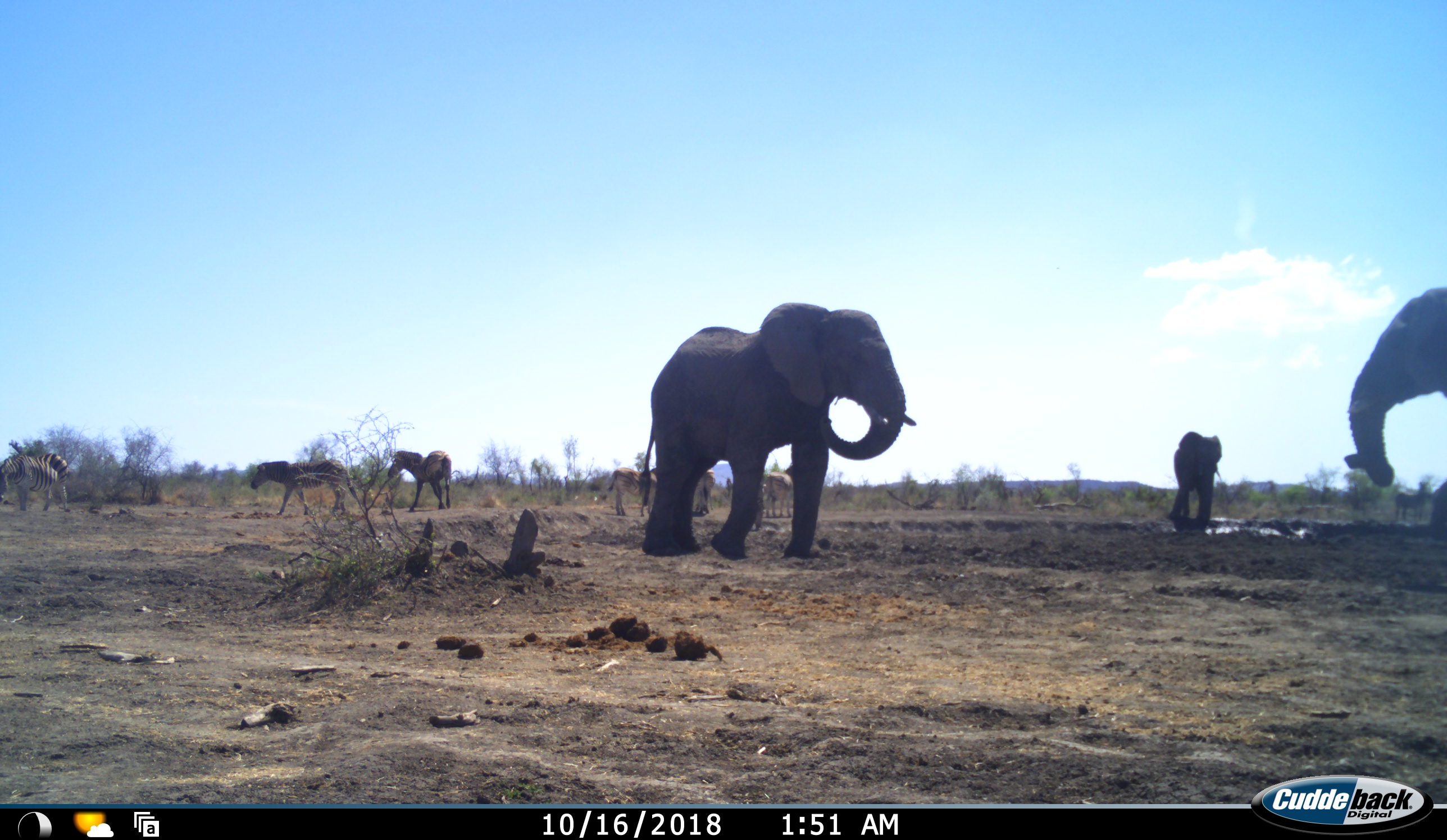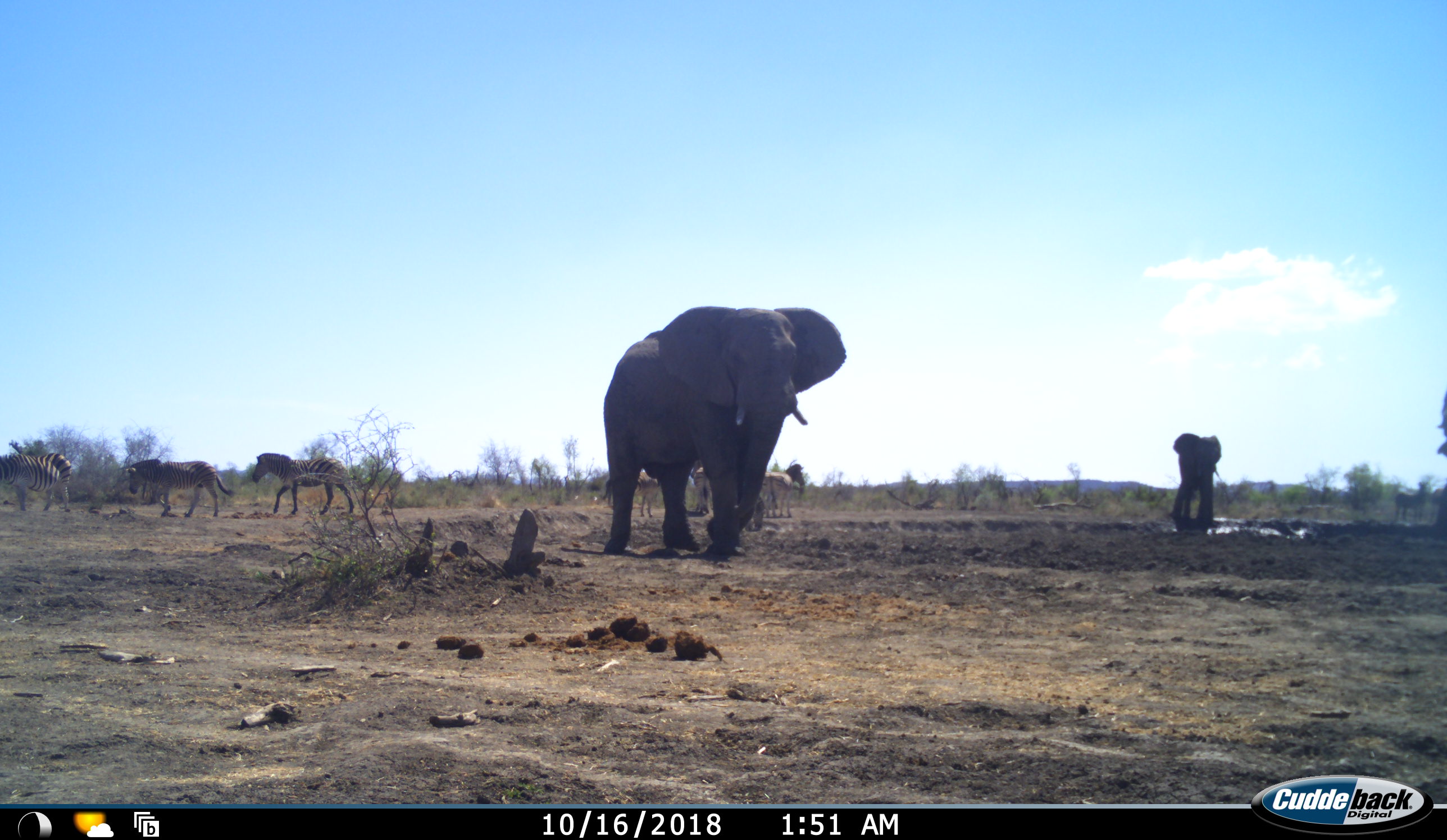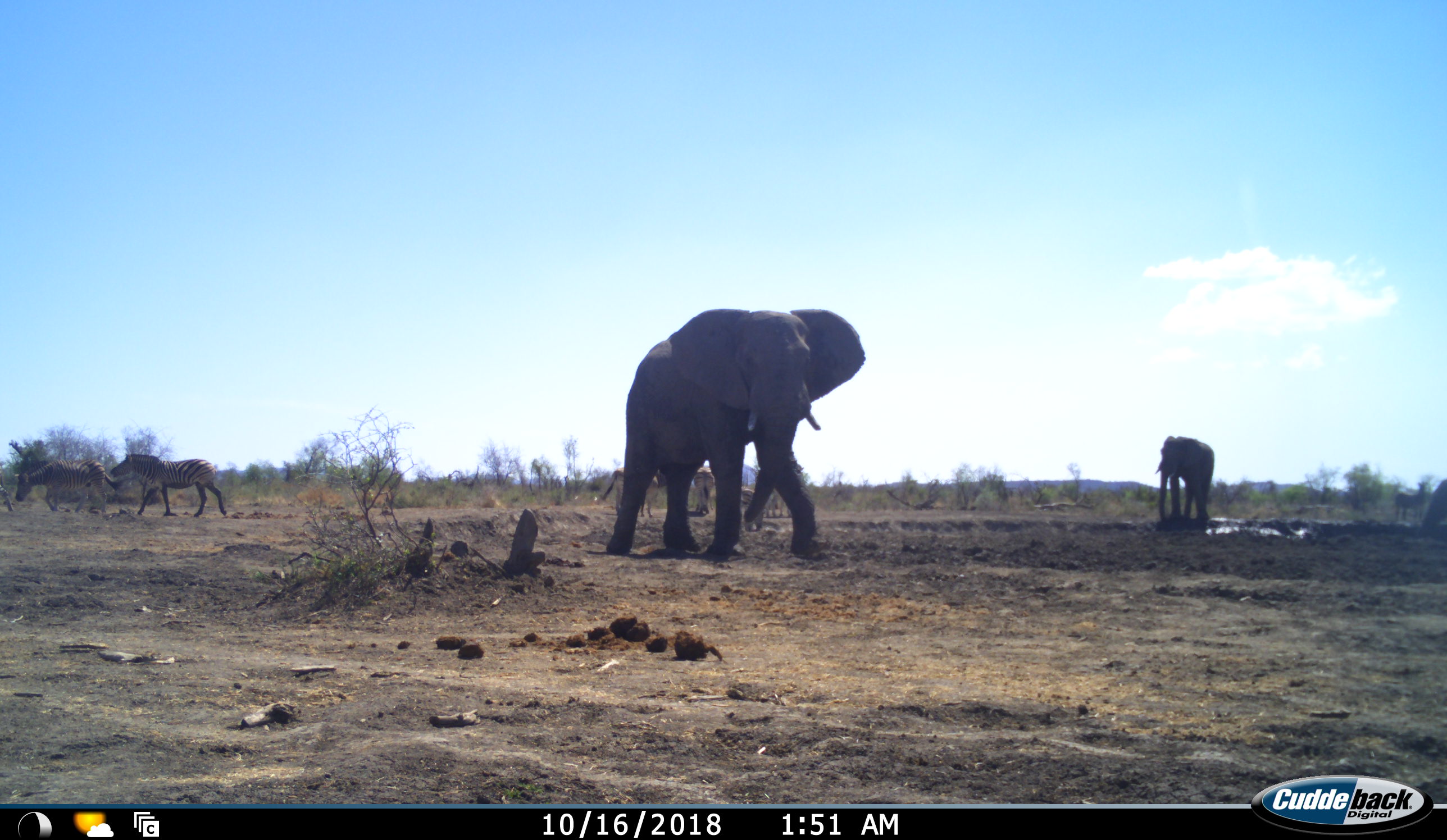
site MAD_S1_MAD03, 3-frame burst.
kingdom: Animalia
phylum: Chordata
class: Mammalia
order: Proboscidea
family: Elephantidae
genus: Loxodonta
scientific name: Loxodonta africana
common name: african bush elephant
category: elephant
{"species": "elephant (african bush elephant) (Loxodonta africana)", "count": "3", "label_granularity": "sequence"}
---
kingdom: Animalia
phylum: Chordata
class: Mammalia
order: Perissodactyla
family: Equidae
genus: Equus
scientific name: Equus quagga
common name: plains zebra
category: zebraplains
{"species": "zebraplains (plains zebra) (Equus quagga)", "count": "7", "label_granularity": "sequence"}